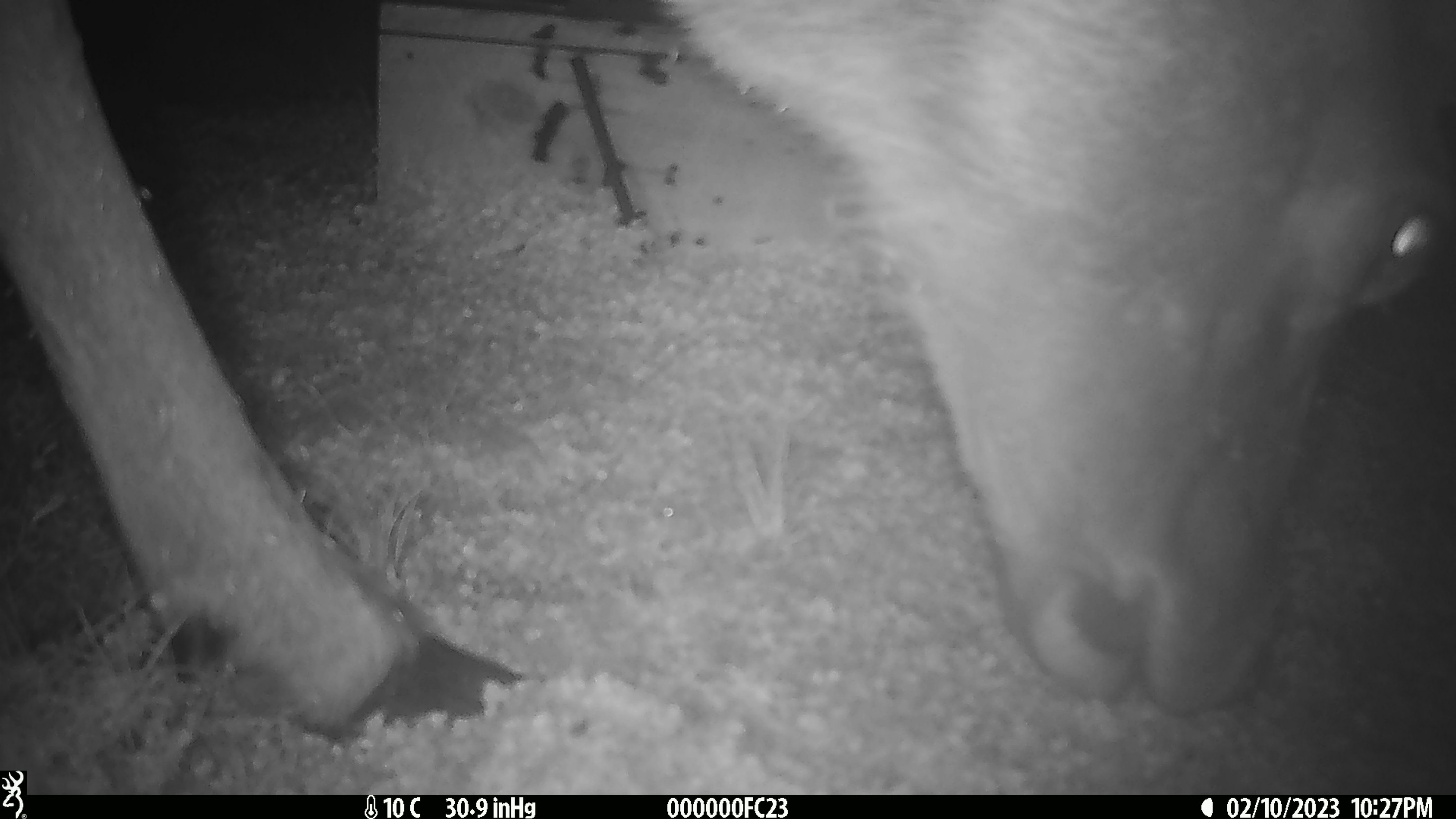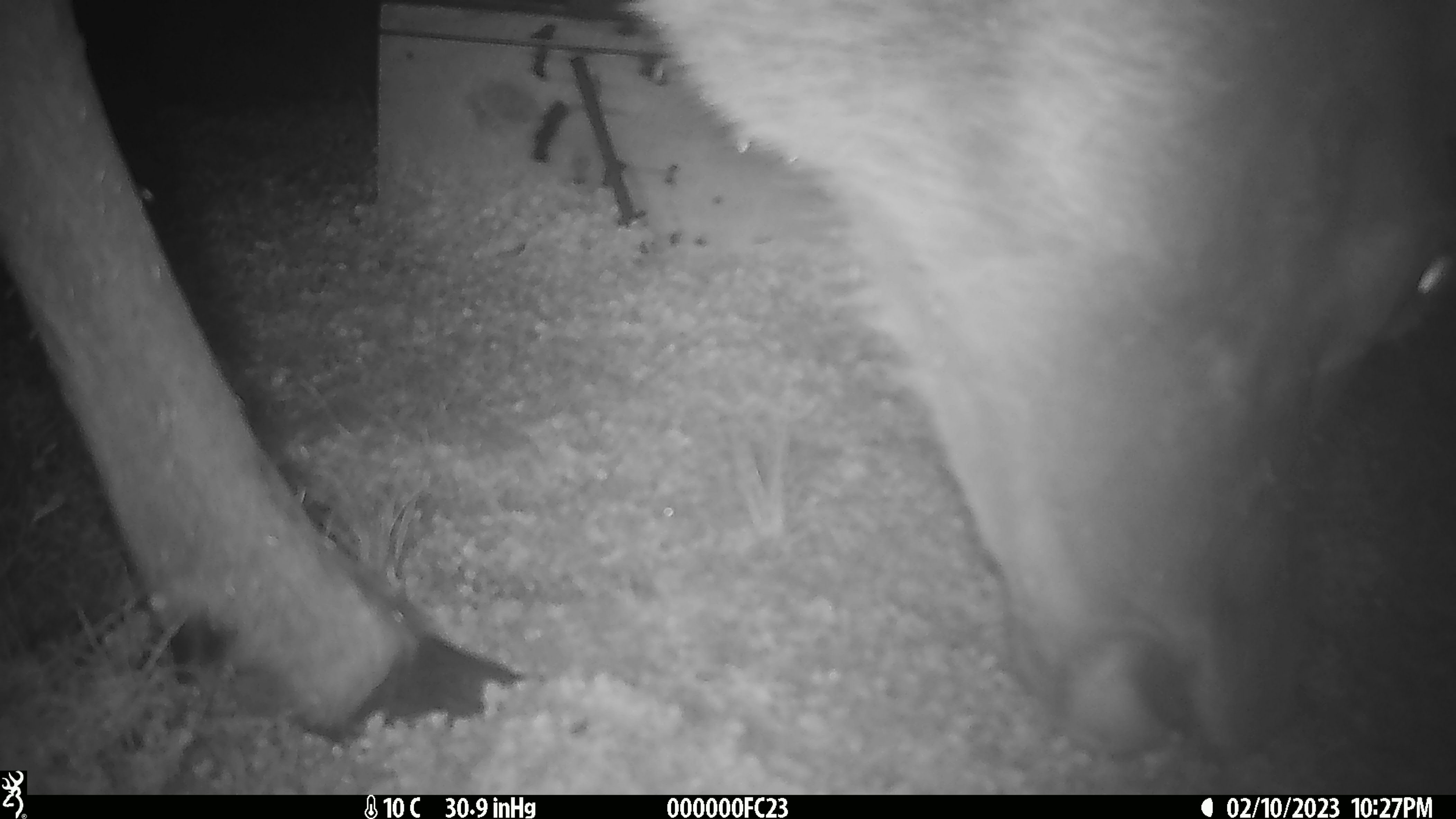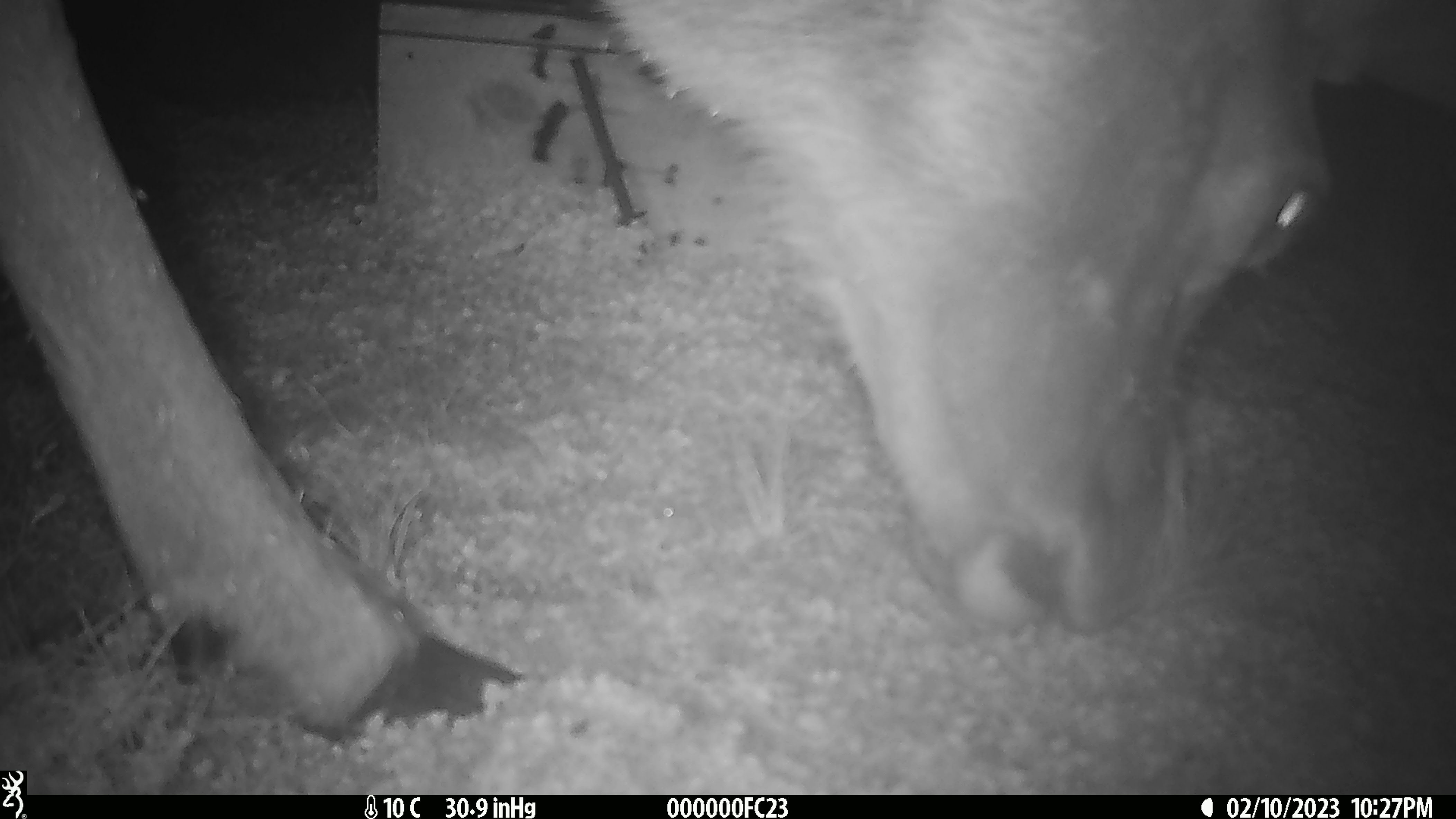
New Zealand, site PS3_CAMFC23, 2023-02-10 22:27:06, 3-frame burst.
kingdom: Animalia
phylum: Chordata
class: Mammalia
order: Artiodactyla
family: Cervidae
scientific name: Cervidae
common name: deer